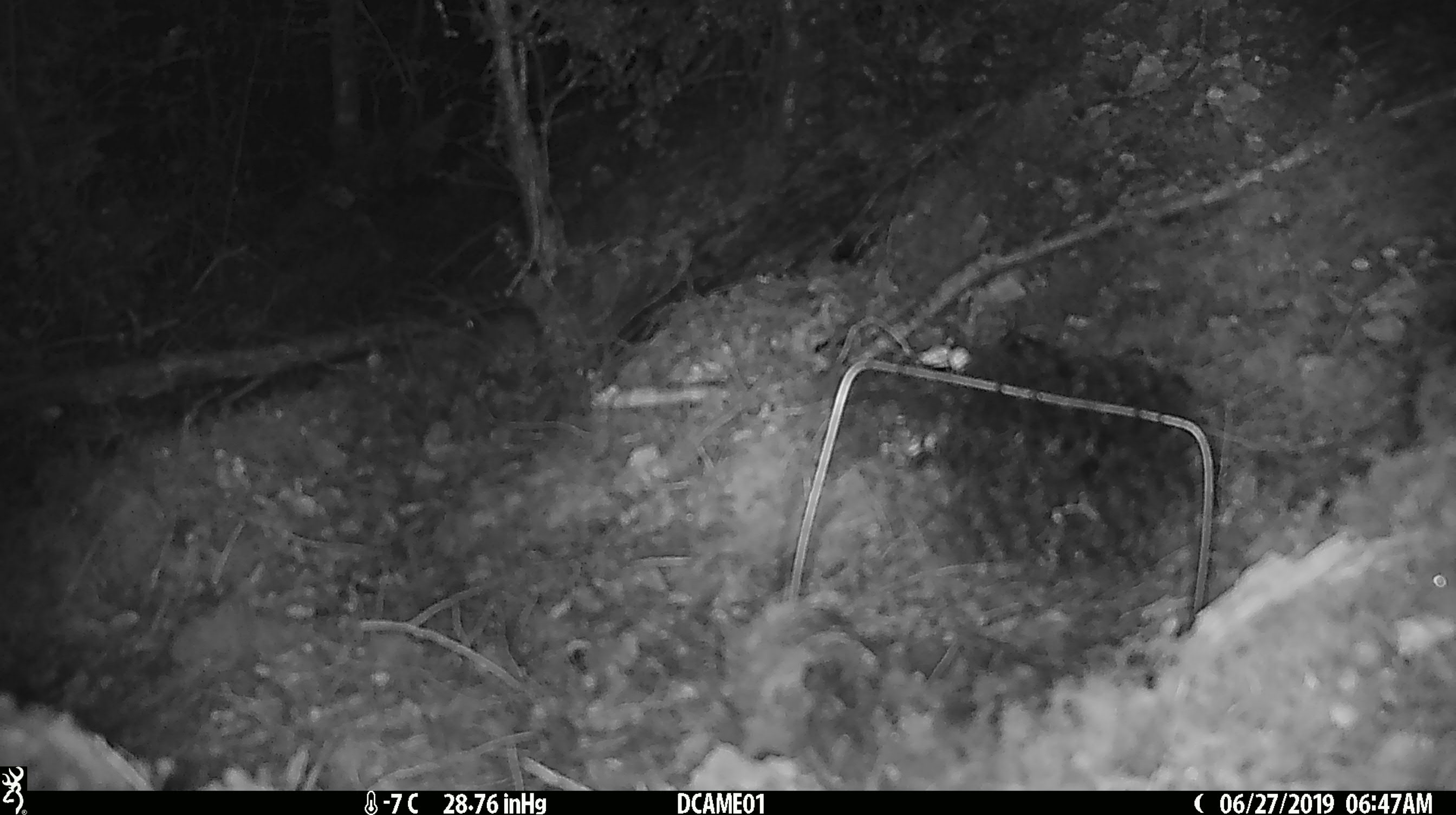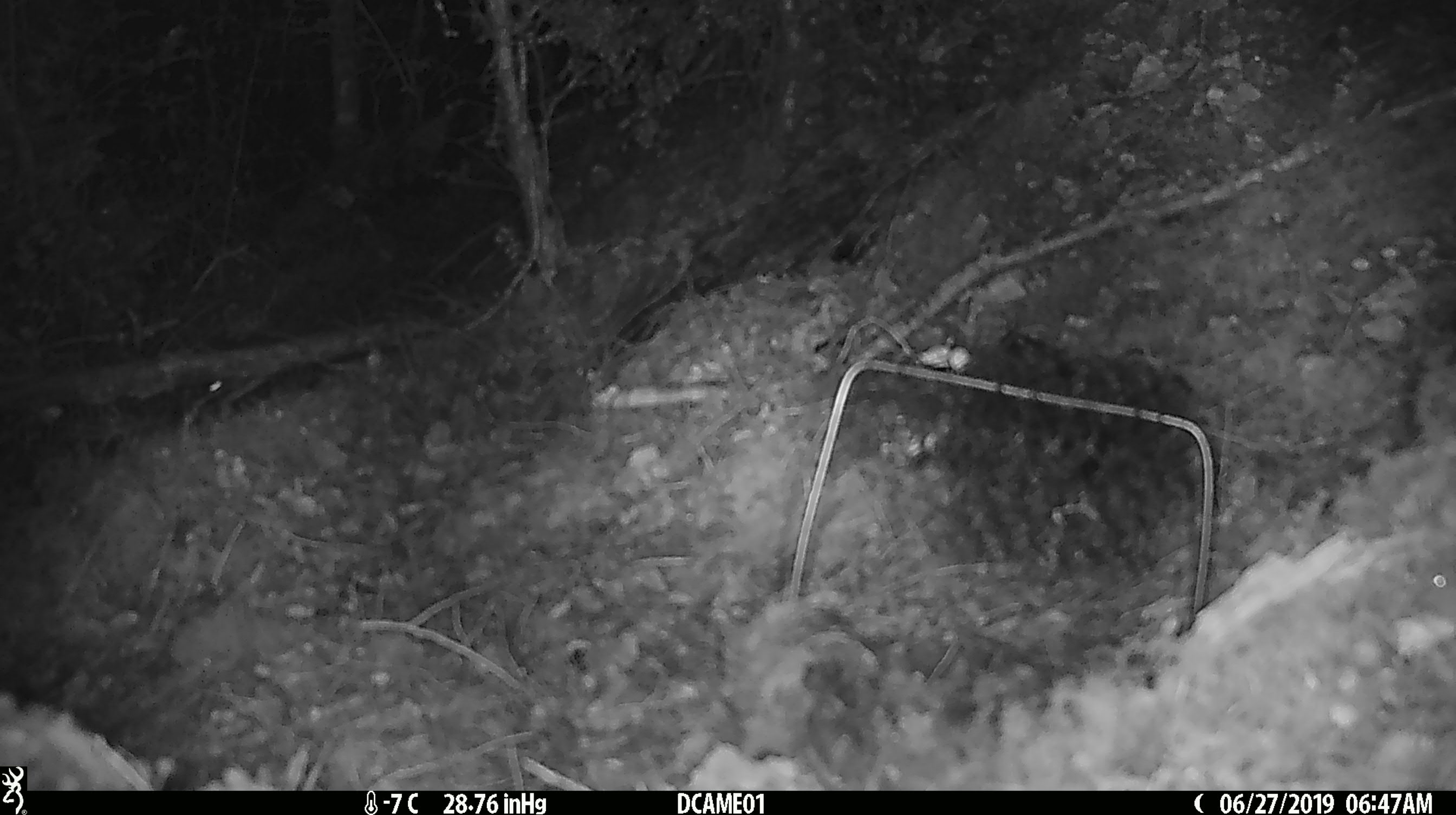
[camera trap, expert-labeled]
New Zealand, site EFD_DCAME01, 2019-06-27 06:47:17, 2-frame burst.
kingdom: Animalia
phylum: Chordata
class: Mammalia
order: Rodentia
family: Muridae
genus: Mus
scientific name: Mus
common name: mouse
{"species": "mouse (Mus)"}